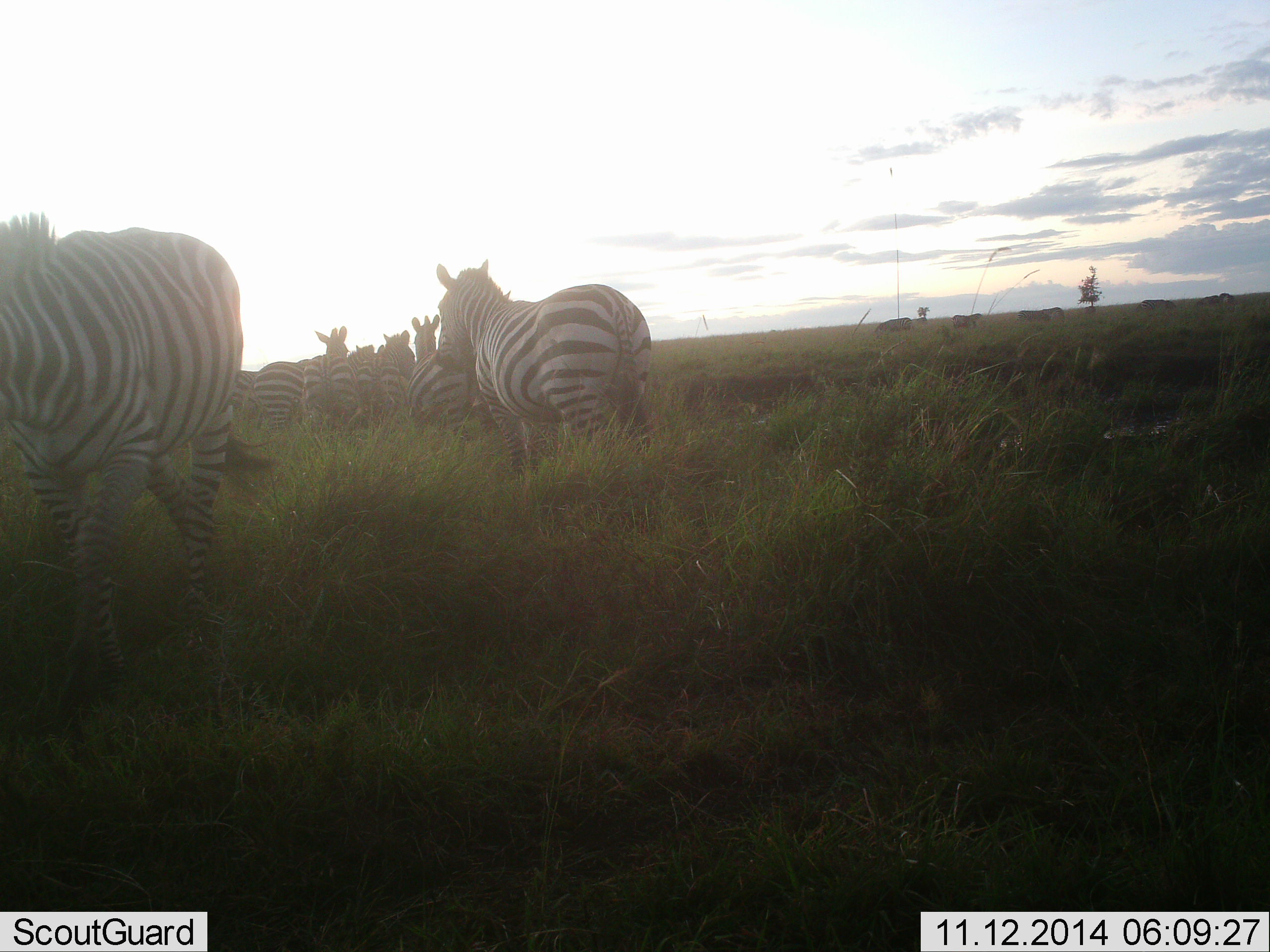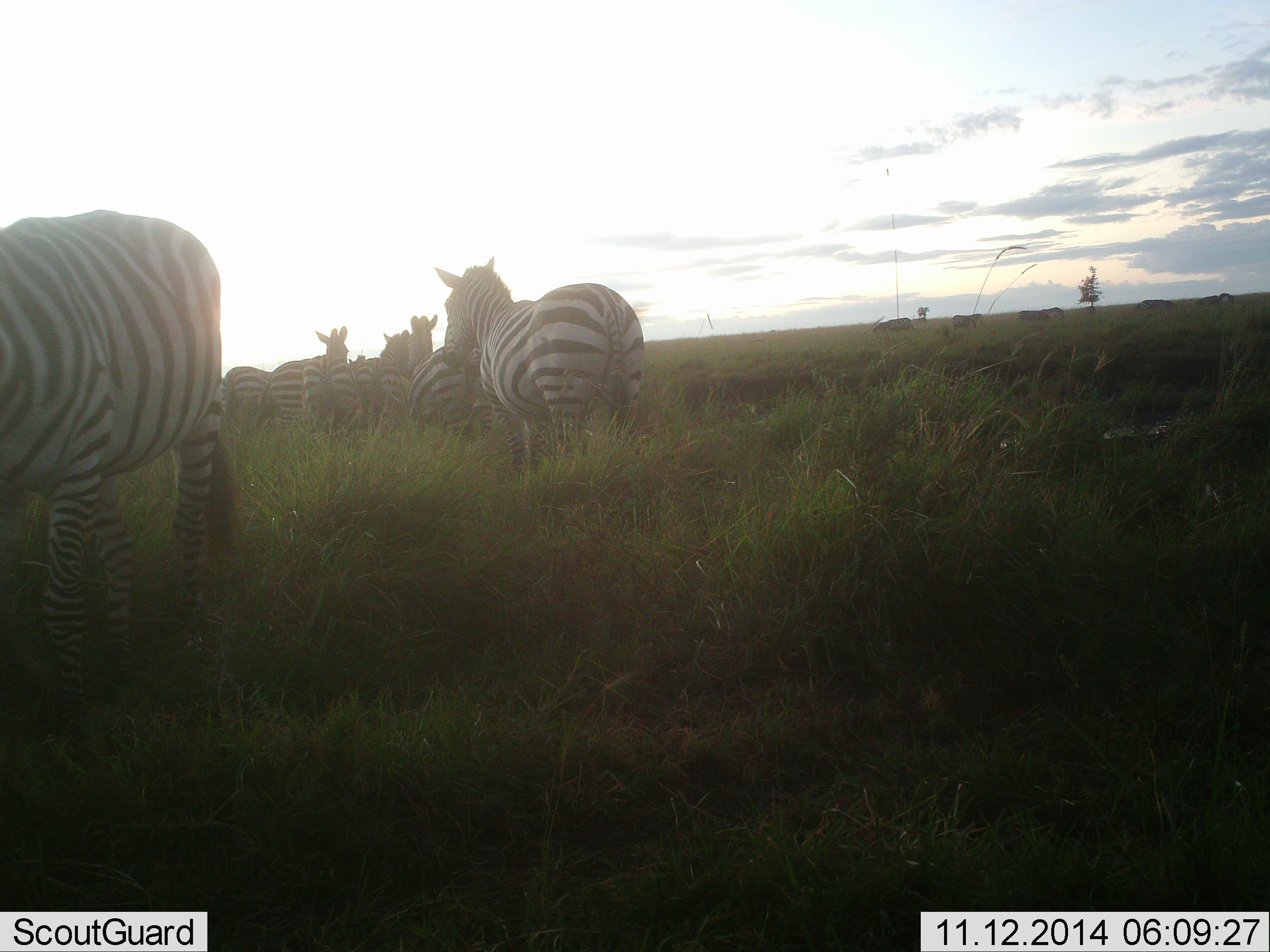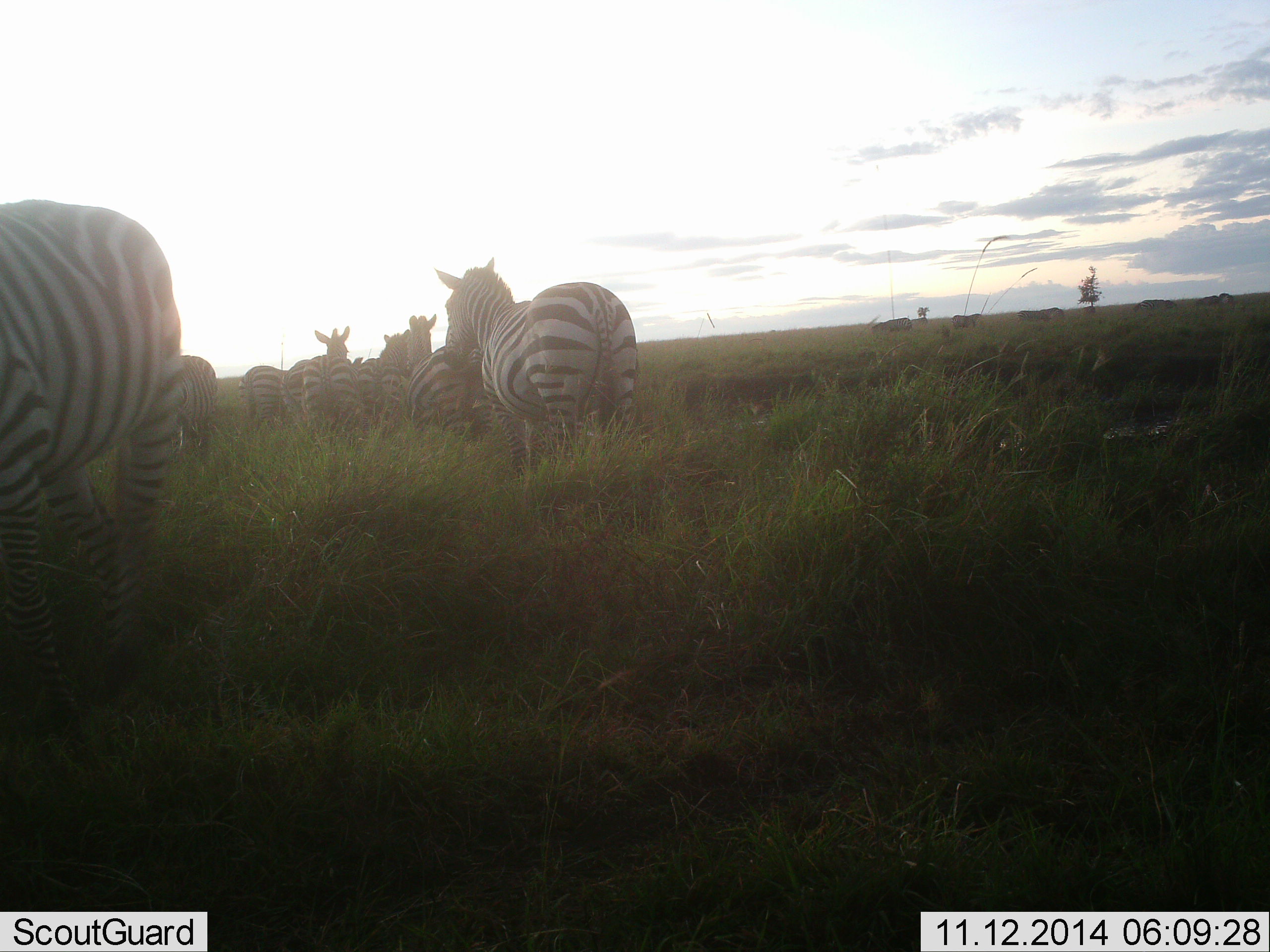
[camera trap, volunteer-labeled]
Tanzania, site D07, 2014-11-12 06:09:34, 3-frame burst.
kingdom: Animalia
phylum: Chordata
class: Mammalia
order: Perissodactyla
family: Equidae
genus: Equus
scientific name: Equus quagga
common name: plains zebra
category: zebra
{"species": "zebra (plains zebra) (Equus quagga)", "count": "9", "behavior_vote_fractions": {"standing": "80%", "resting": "10%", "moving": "50%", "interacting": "0%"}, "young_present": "0%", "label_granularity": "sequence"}